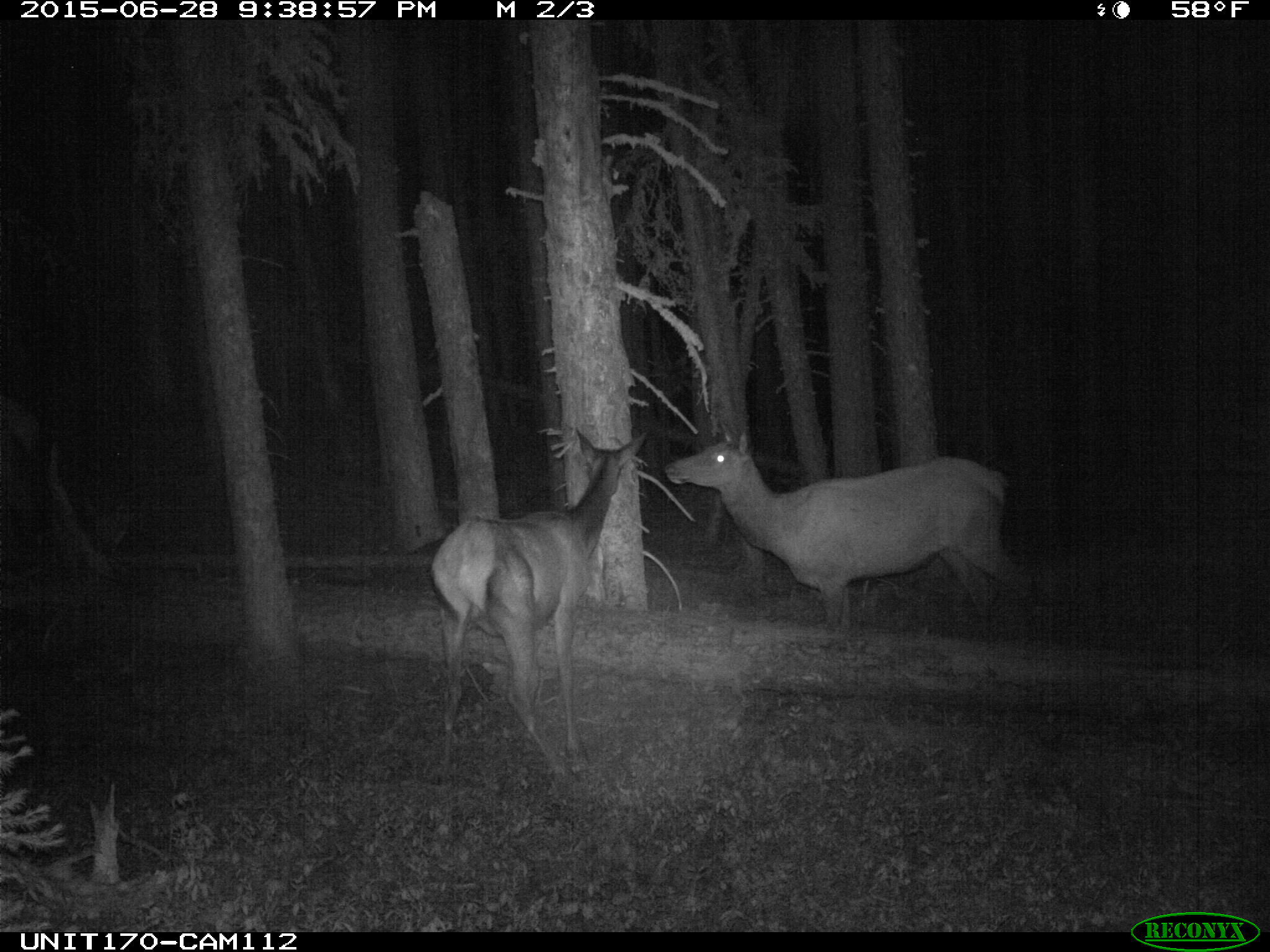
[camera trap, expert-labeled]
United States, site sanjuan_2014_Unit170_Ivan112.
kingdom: Animalia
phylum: Chordata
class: Mammalia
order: Artiodactyla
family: Cervidae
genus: Cervus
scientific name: Cervus elaphus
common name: red deer